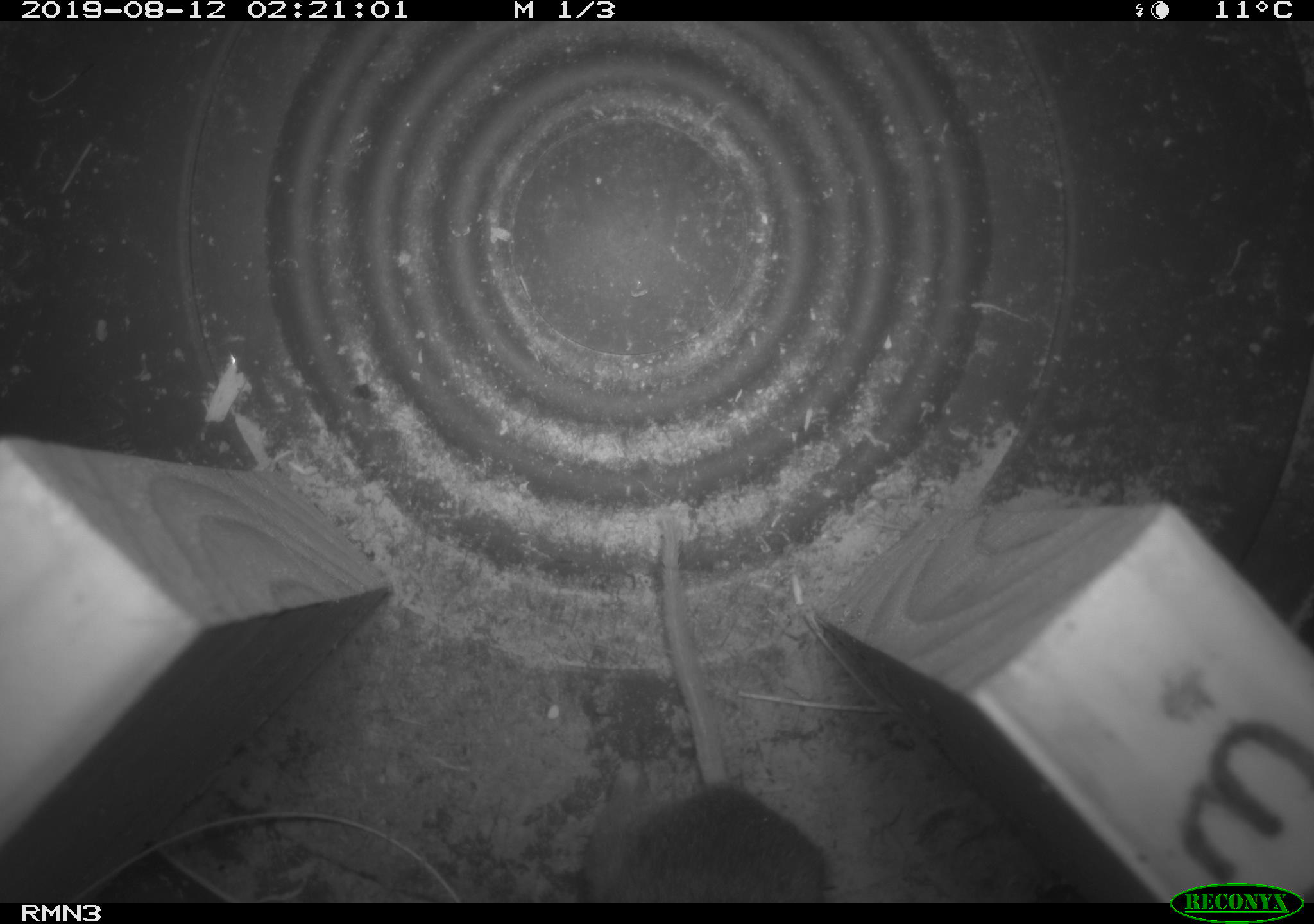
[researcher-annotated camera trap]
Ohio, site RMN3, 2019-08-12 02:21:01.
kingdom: Animalia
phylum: Chordata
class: Mammalia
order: Rodentia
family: Cricetidae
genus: Peromyscus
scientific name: Peromyscus leucopus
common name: white-footed mouse